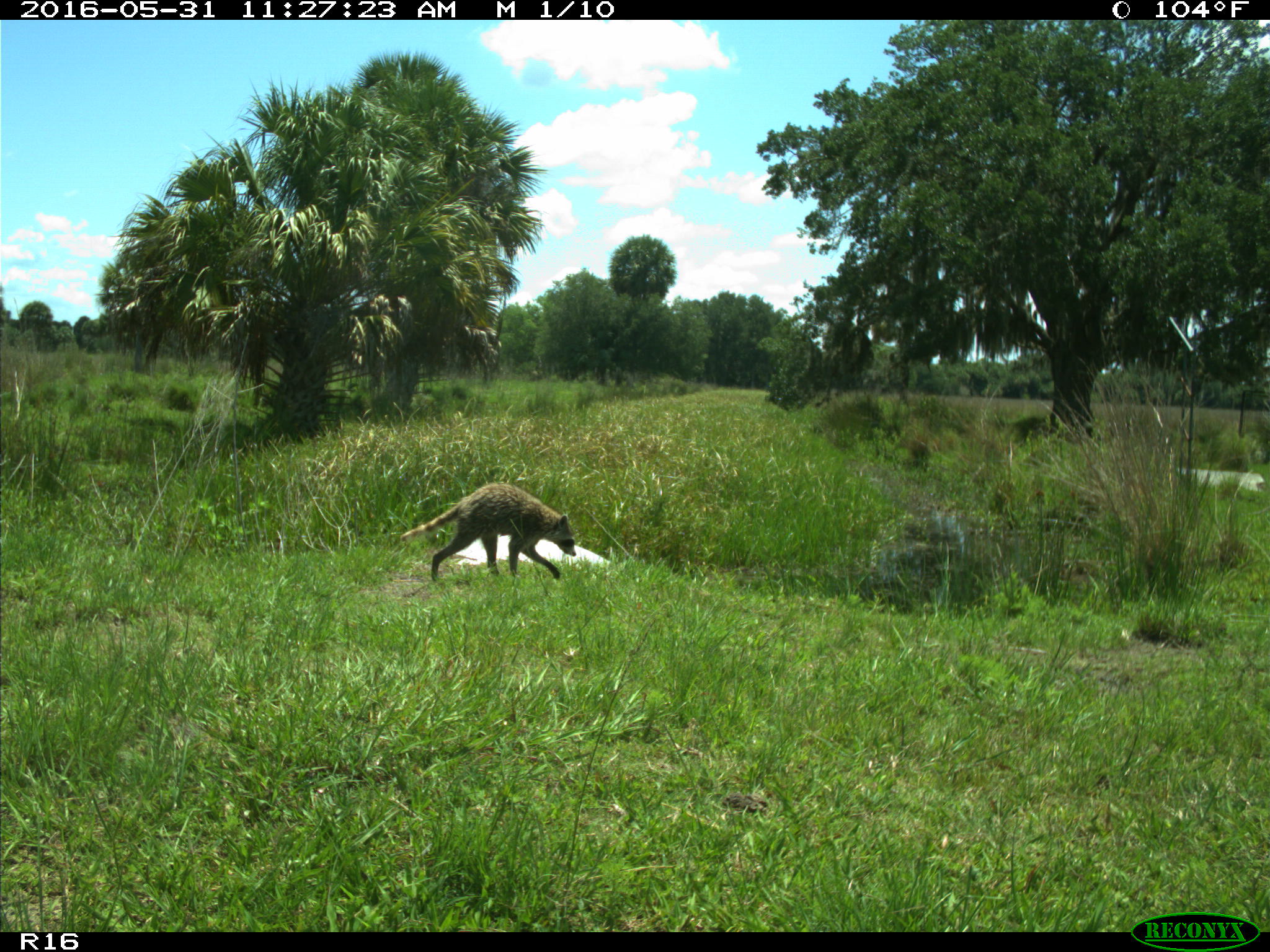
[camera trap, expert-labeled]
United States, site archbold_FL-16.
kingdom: Animalia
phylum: Chordata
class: Mammalia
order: Carnivora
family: Procyonidae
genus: Procyon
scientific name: Procyon lotor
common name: common raccoon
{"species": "Procyon lotor (common raccoon)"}